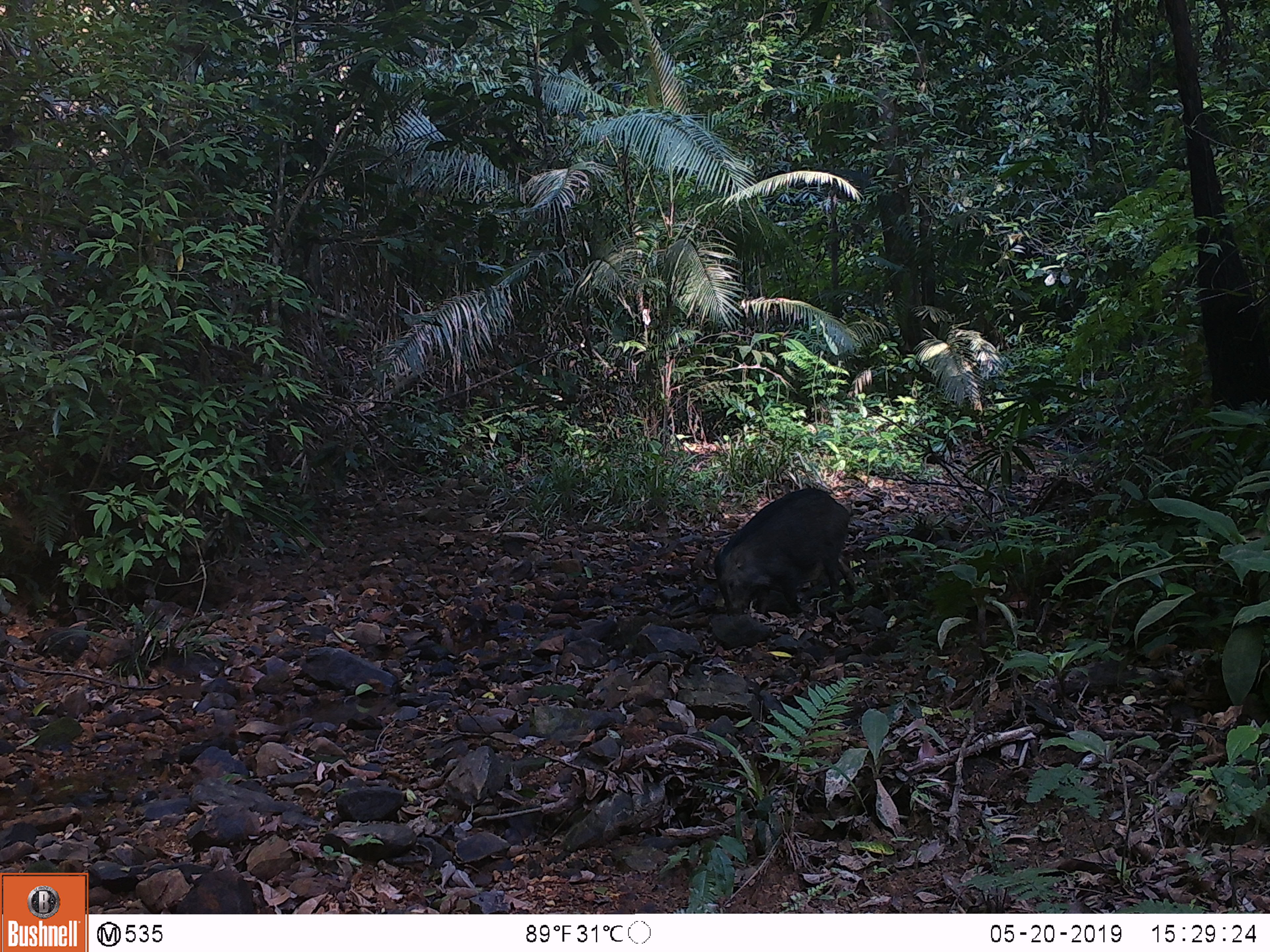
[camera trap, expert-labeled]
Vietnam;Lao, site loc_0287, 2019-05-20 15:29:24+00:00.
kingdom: Animalia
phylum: Chordata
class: Mammalia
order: Artiodactyla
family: Suidae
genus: Sus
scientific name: Sus scrofa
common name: eurasian wild pig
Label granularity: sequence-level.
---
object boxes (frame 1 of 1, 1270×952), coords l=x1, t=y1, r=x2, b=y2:
eurasian wild pig: l=712, t=486, r=855, b=617